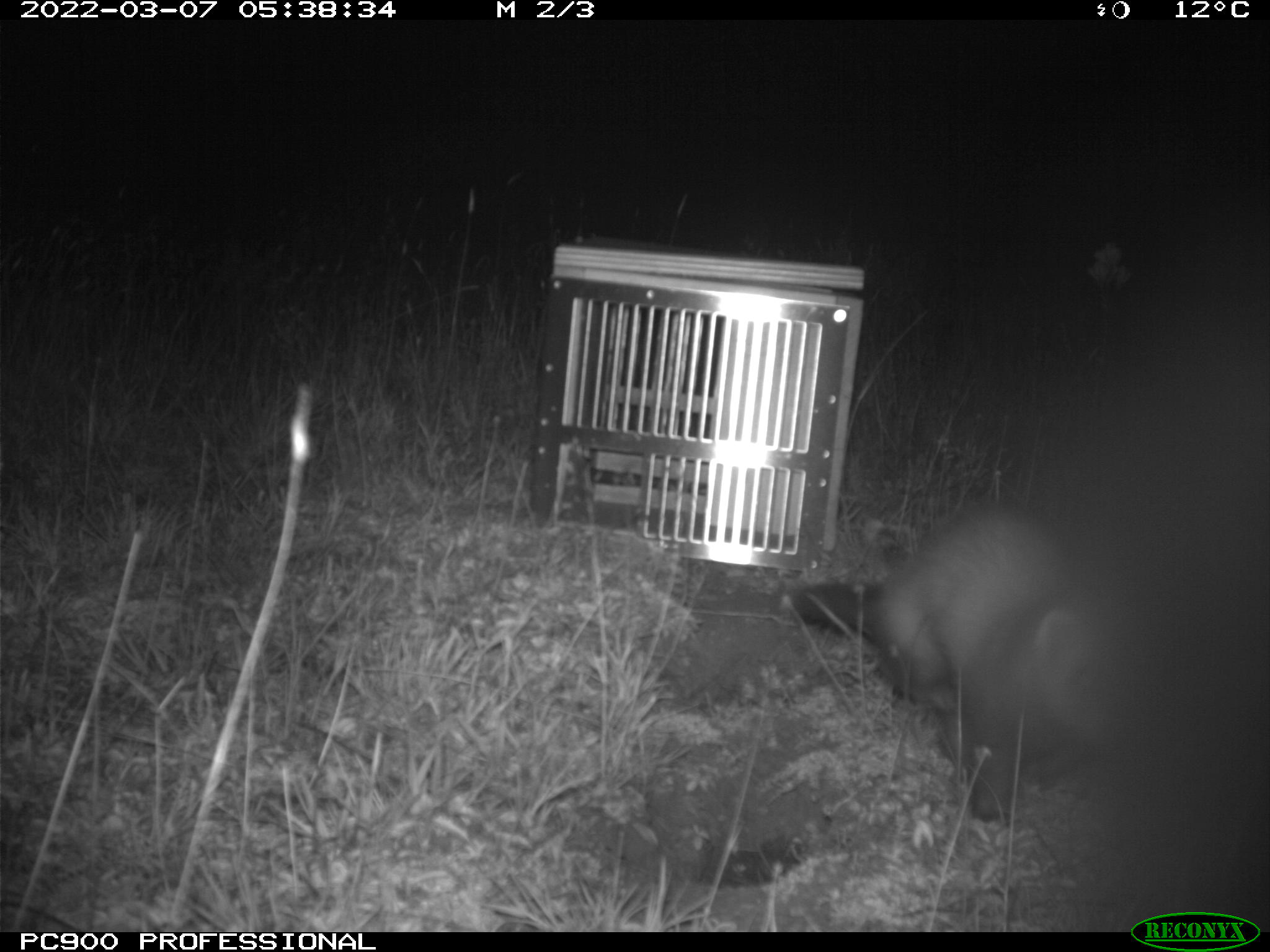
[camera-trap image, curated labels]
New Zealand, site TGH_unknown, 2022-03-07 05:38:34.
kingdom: Animalia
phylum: Chordata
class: Mammalia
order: Carnivora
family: Mustelidae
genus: Mustela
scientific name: Mustela furo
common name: ferret